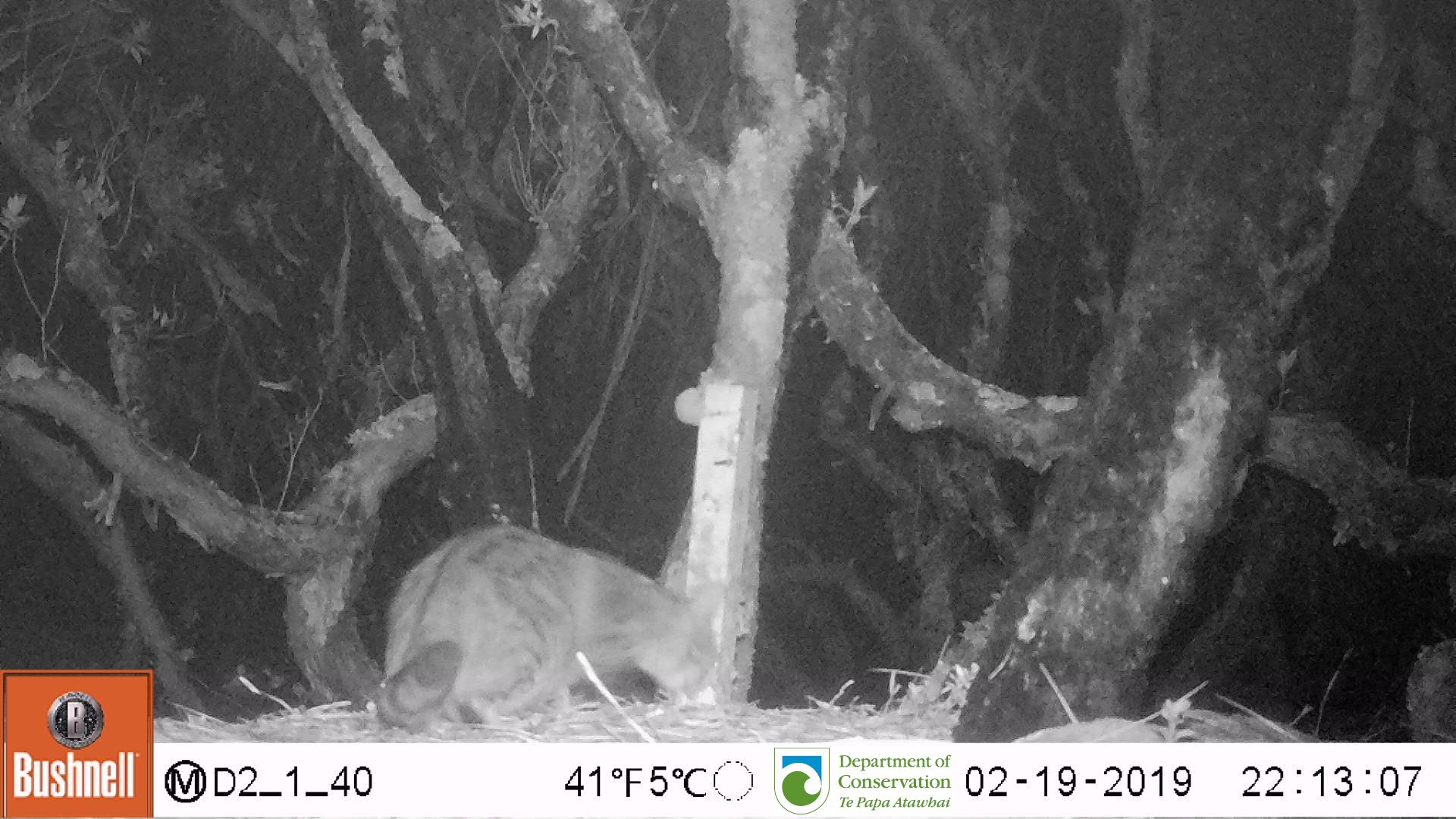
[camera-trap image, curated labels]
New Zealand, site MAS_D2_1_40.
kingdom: Animalia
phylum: Chordata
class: Mammalia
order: Carnivora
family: Felidae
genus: Felis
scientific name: Felis catus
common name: domestic cat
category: cat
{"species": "cat (domestic cat) (Felis catus)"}